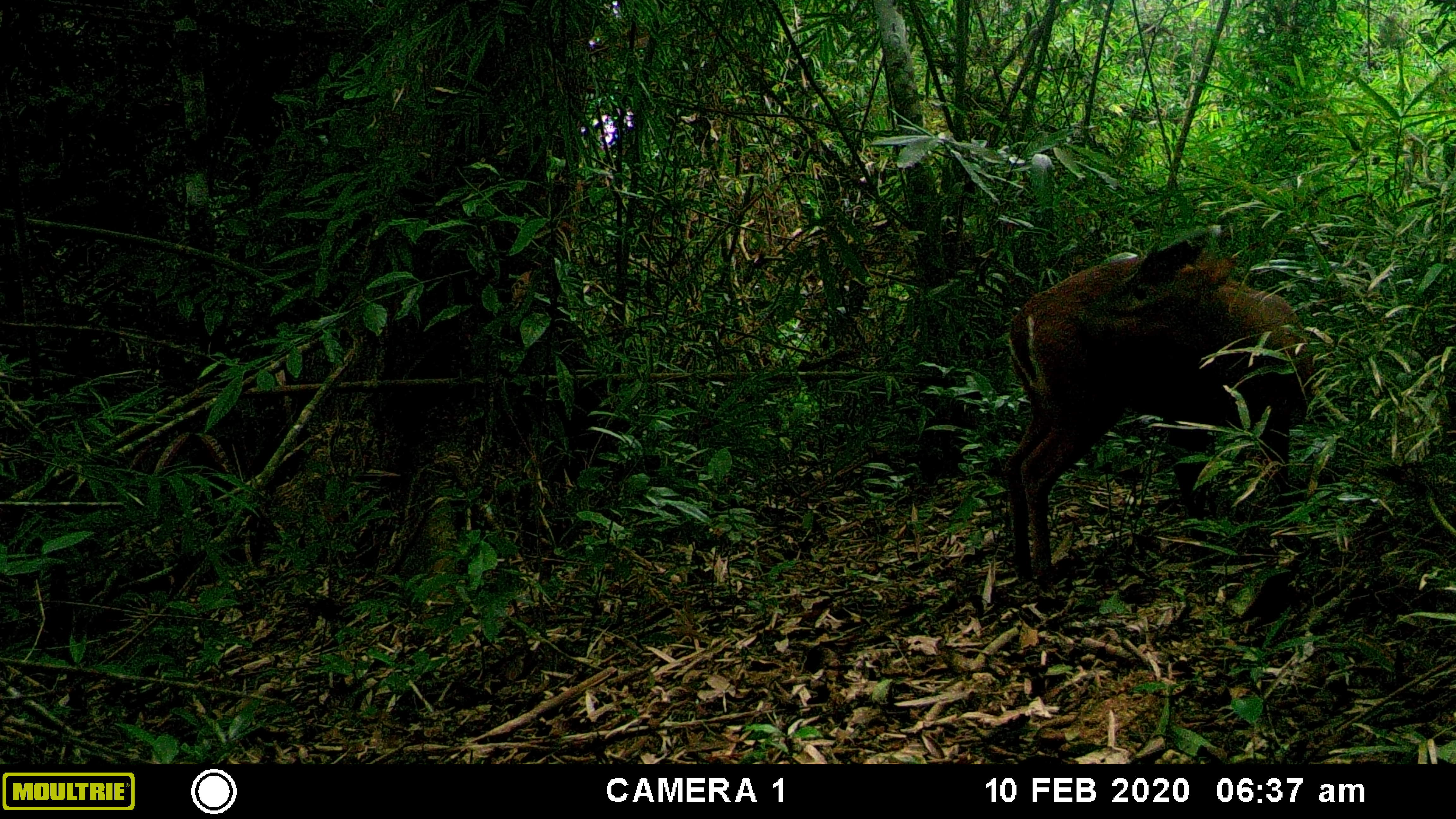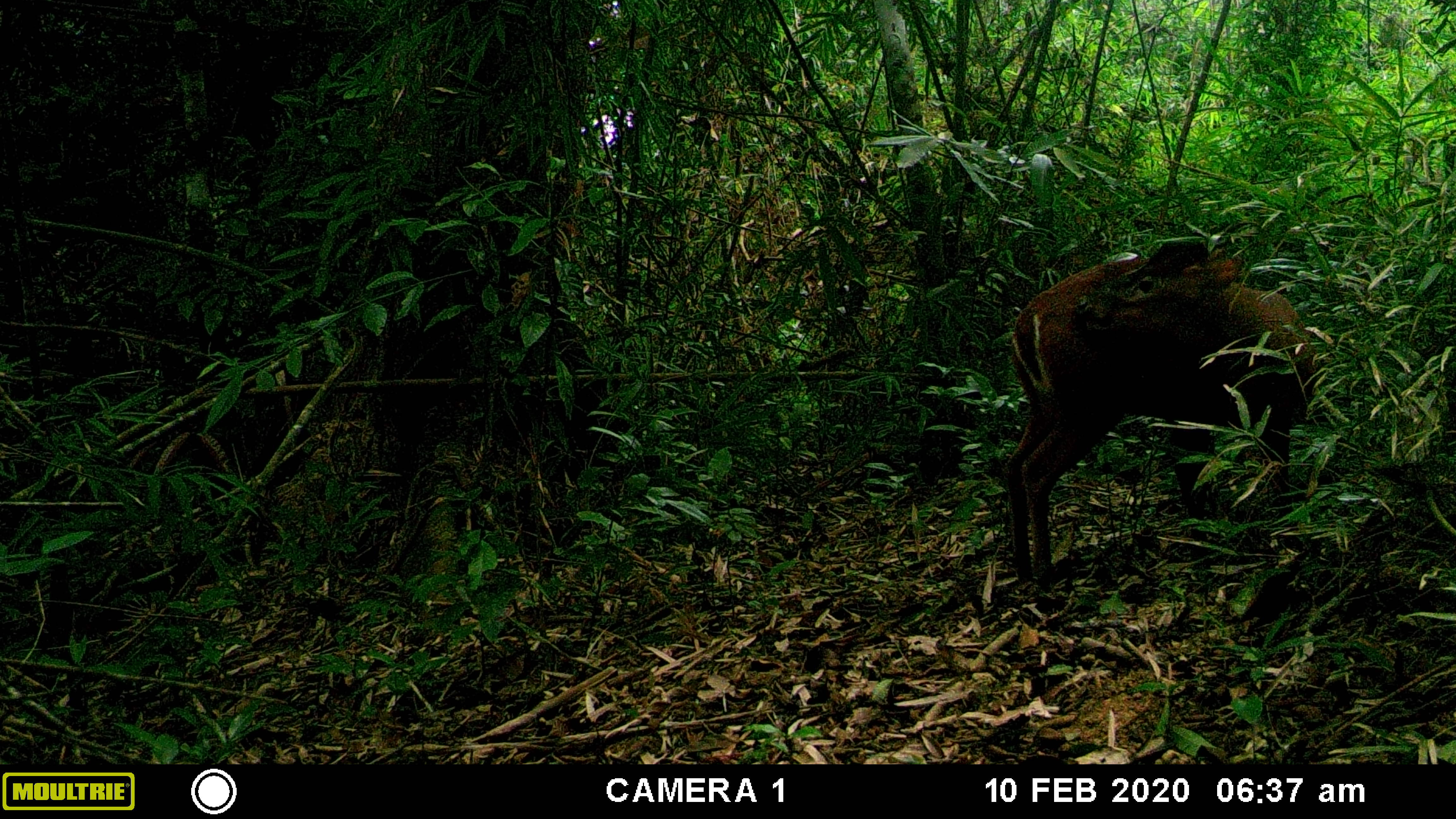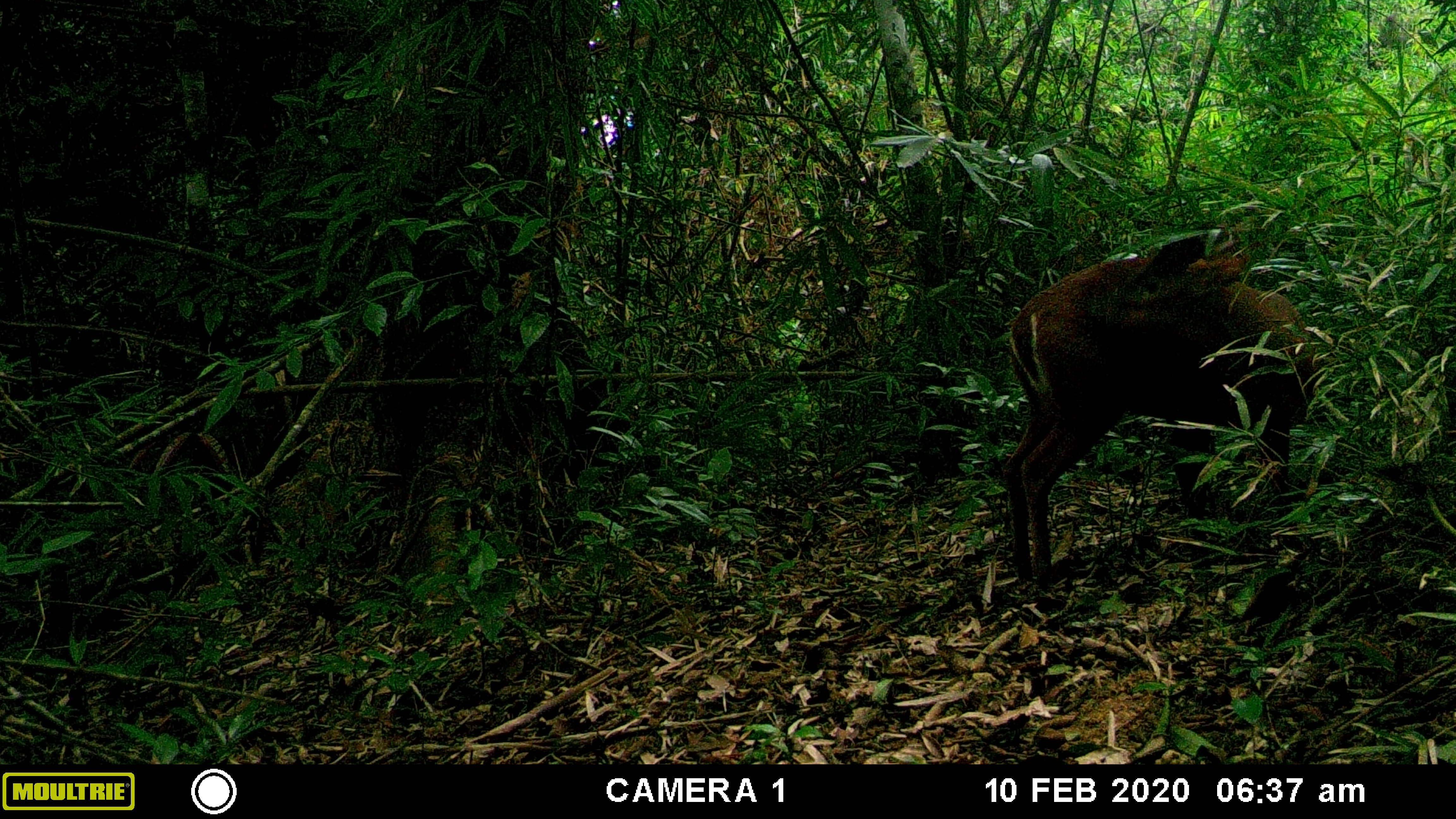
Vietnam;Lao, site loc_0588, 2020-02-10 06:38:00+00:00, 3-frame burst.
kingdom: Animalia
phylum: Chordata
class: Mammalia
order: Artiodactyla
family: Cervidae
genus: Muntiacus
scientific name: Muntiacus muntjak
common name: red muntjac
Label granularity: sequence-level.